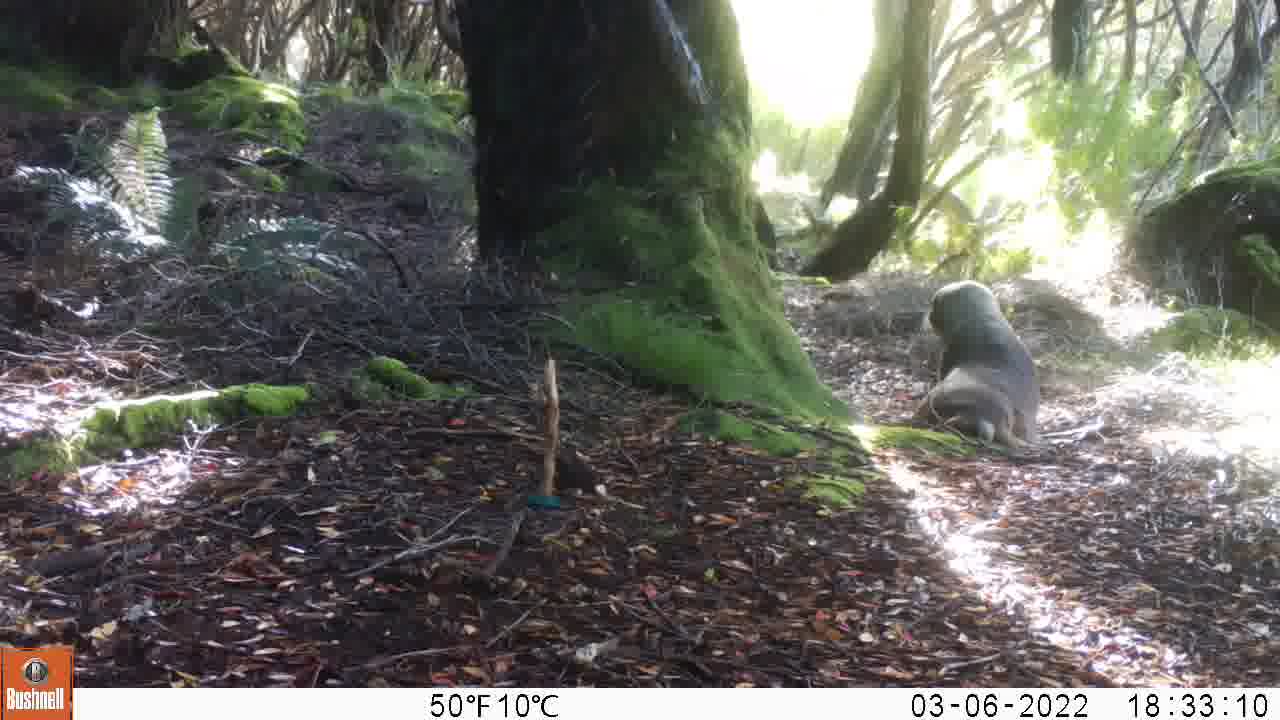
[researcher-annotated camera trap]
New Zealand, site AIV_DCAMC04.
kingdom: Animalia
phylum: Chordata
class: Mammalia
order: Carnivora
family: Otariidae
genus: Phocarctos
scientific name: Phocarctos hookeri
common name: new zealand sea lion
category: sealion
Sealion (new zealand sea lion) (Phocarctos hookeri).